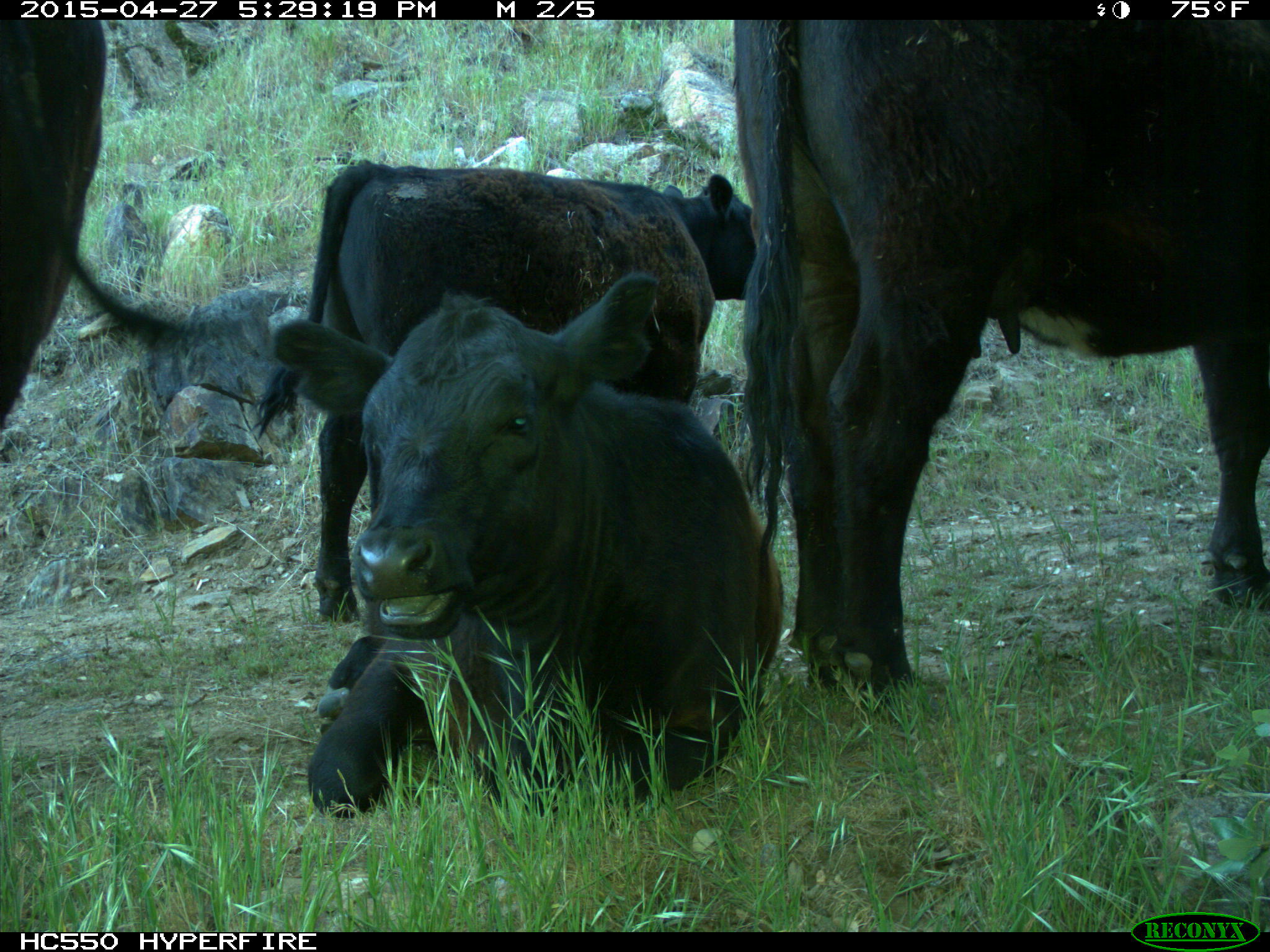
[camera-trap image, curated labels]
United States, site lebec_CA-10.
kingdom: Animalia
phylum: Chordata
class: Mammalia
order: Artiodactyla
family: Bovidae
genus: Bos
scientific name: Bos taurus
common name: domestic cow